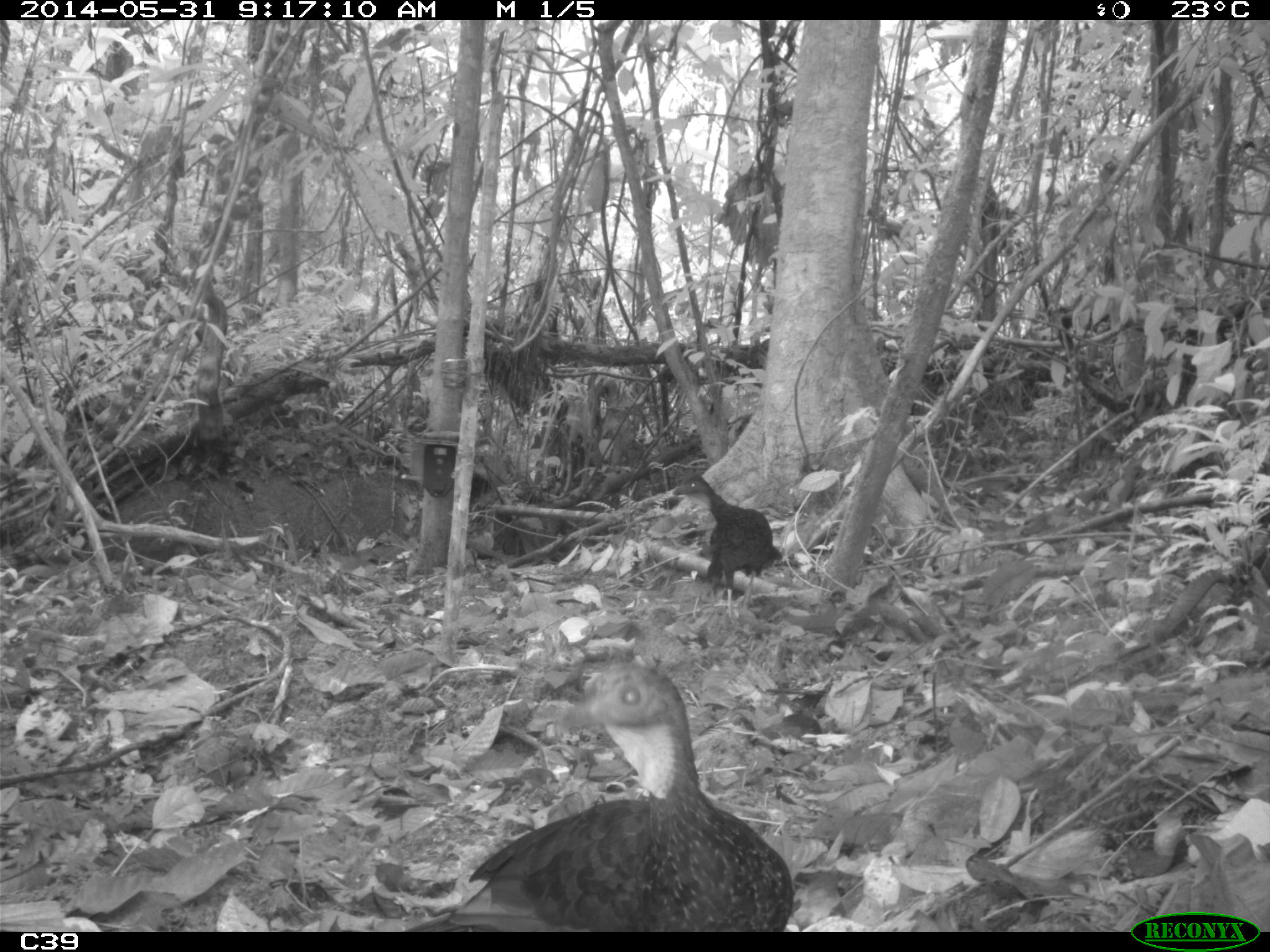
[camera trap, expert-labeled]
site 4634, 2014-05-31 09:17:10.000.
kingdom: Animalia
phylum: Chordata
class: Aves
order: Galliformes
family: Cracidae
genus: Penelope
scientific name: Penelope jacquacu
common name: spix's guan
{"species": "Penelope jacquacu (spix's guan)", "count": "2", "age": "adult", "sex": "female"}